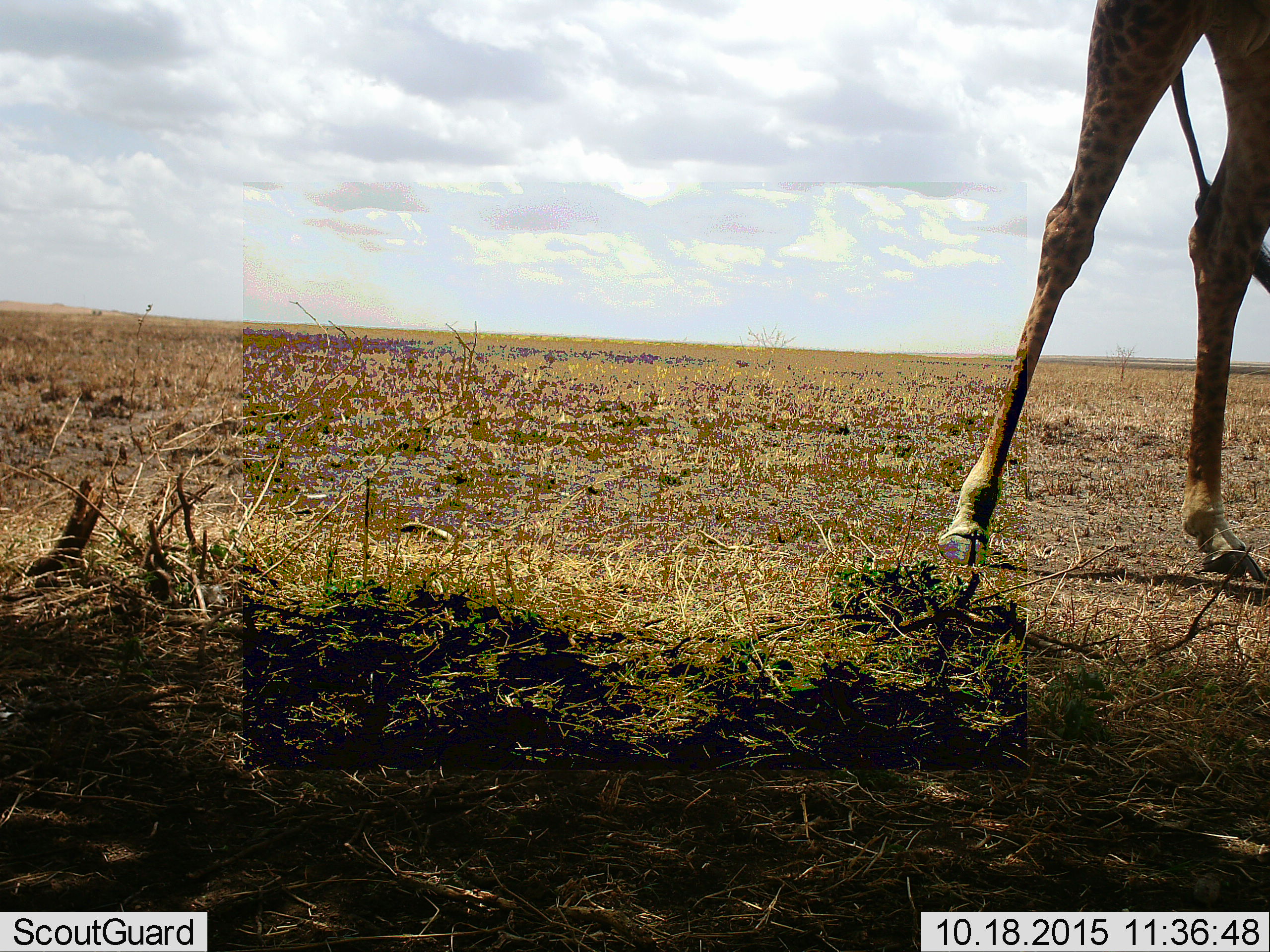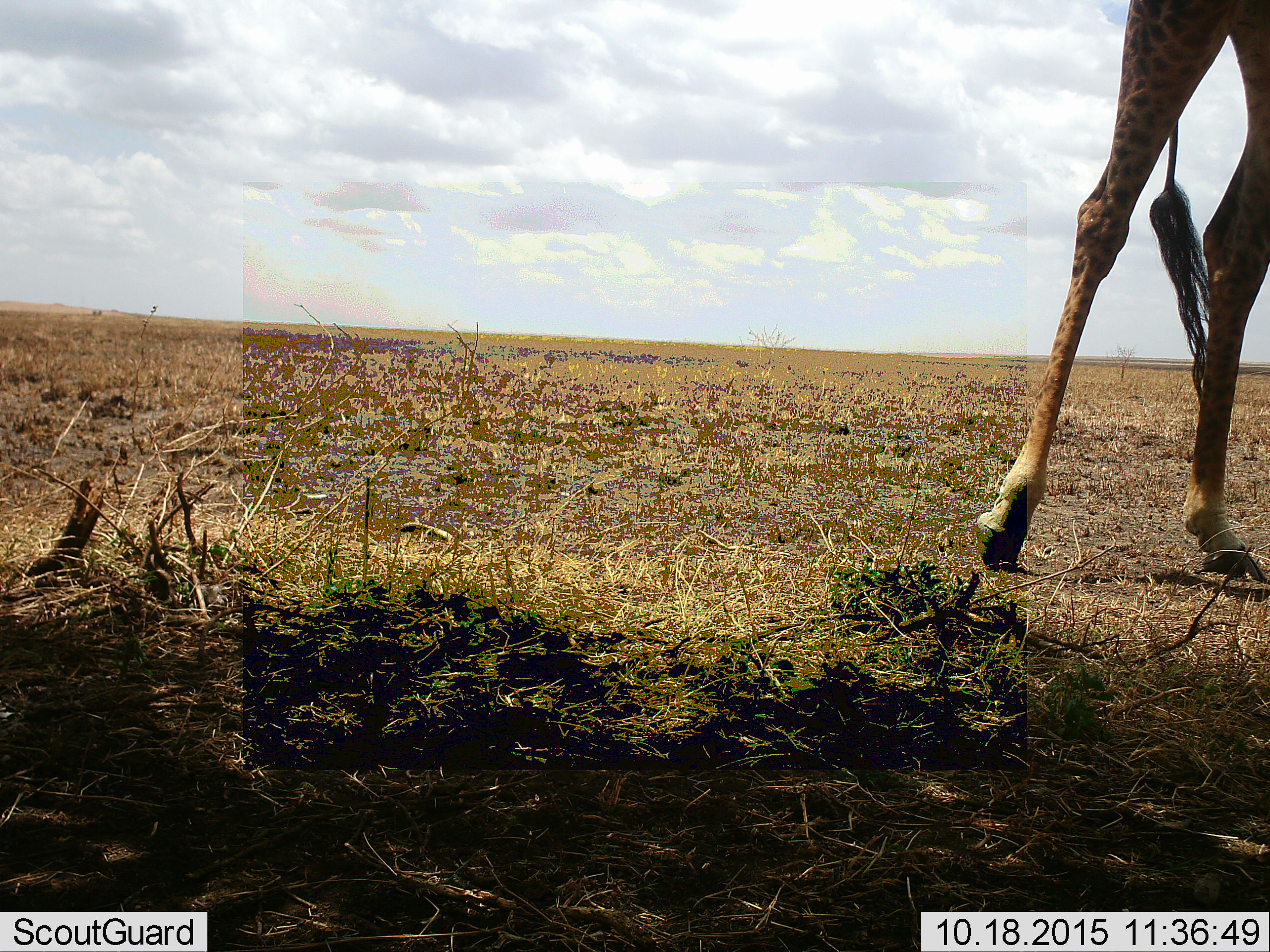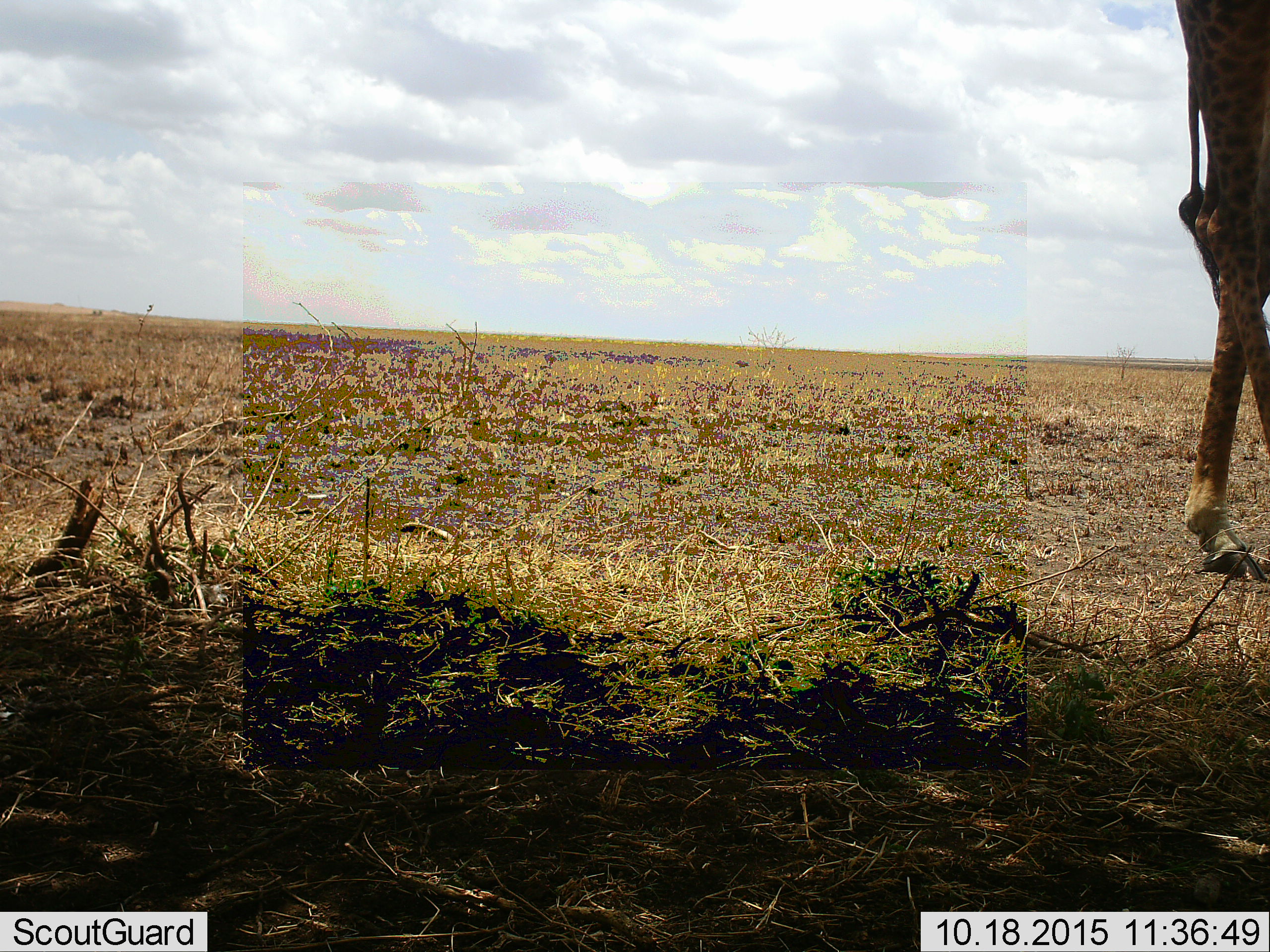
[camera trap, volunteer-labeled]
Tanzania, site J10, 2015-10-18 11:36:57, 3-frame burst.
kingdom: Animalia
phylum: Chordata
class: Mammalia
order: Artiodactyla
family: Giraffidae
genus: Giraffa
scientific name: Giraffa camelopardalis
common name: giraffe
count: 1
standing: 50%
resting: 0%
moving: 50%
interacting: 0%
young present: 0%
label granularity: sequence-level